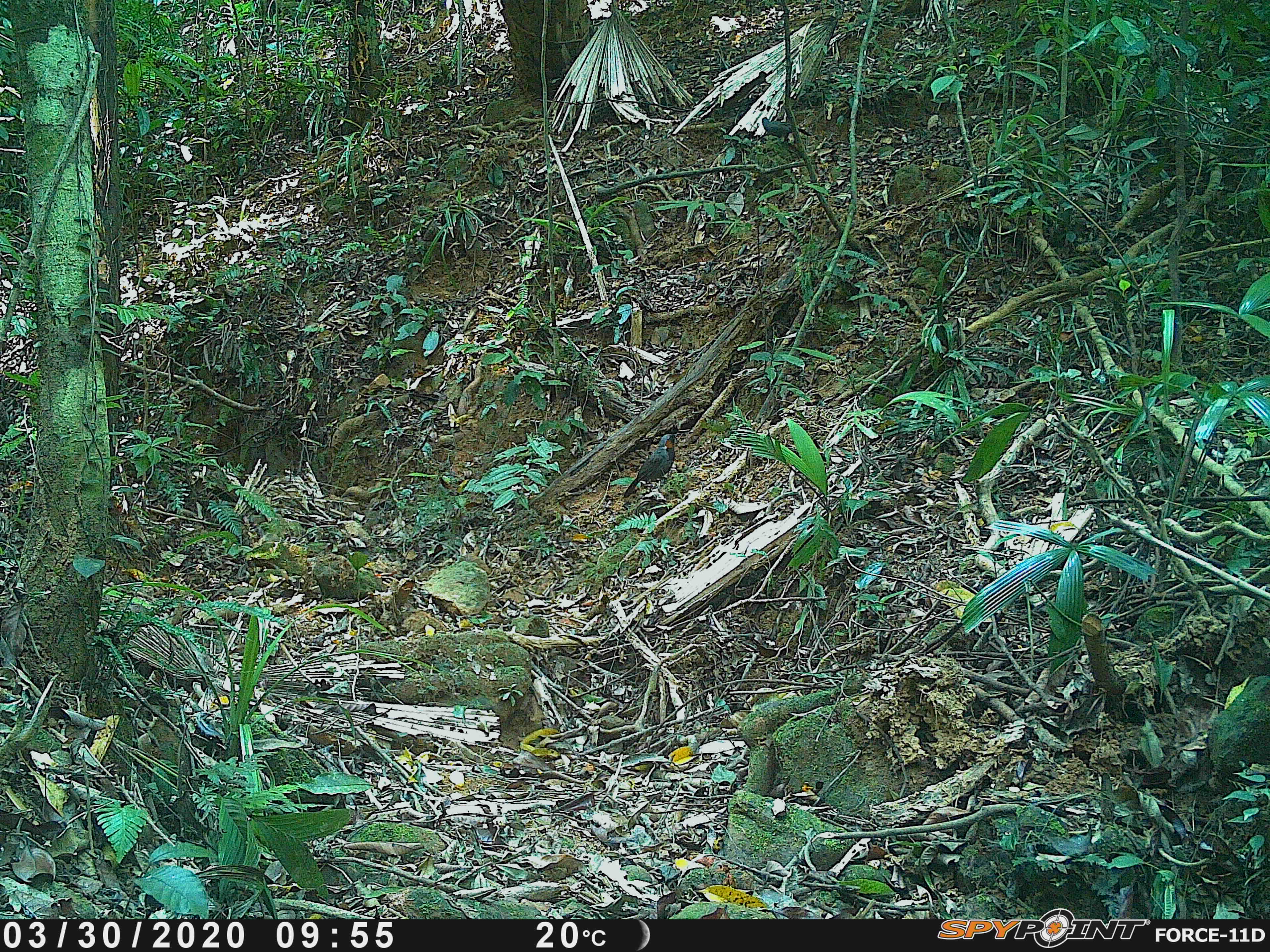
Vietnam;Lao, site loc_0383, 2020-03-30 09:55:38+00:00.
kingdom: Animalia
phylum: Chordata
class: Aves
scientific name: Aves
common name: bird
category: unidentified bird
Unidentified bird (bird) (Aves). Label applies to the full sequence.